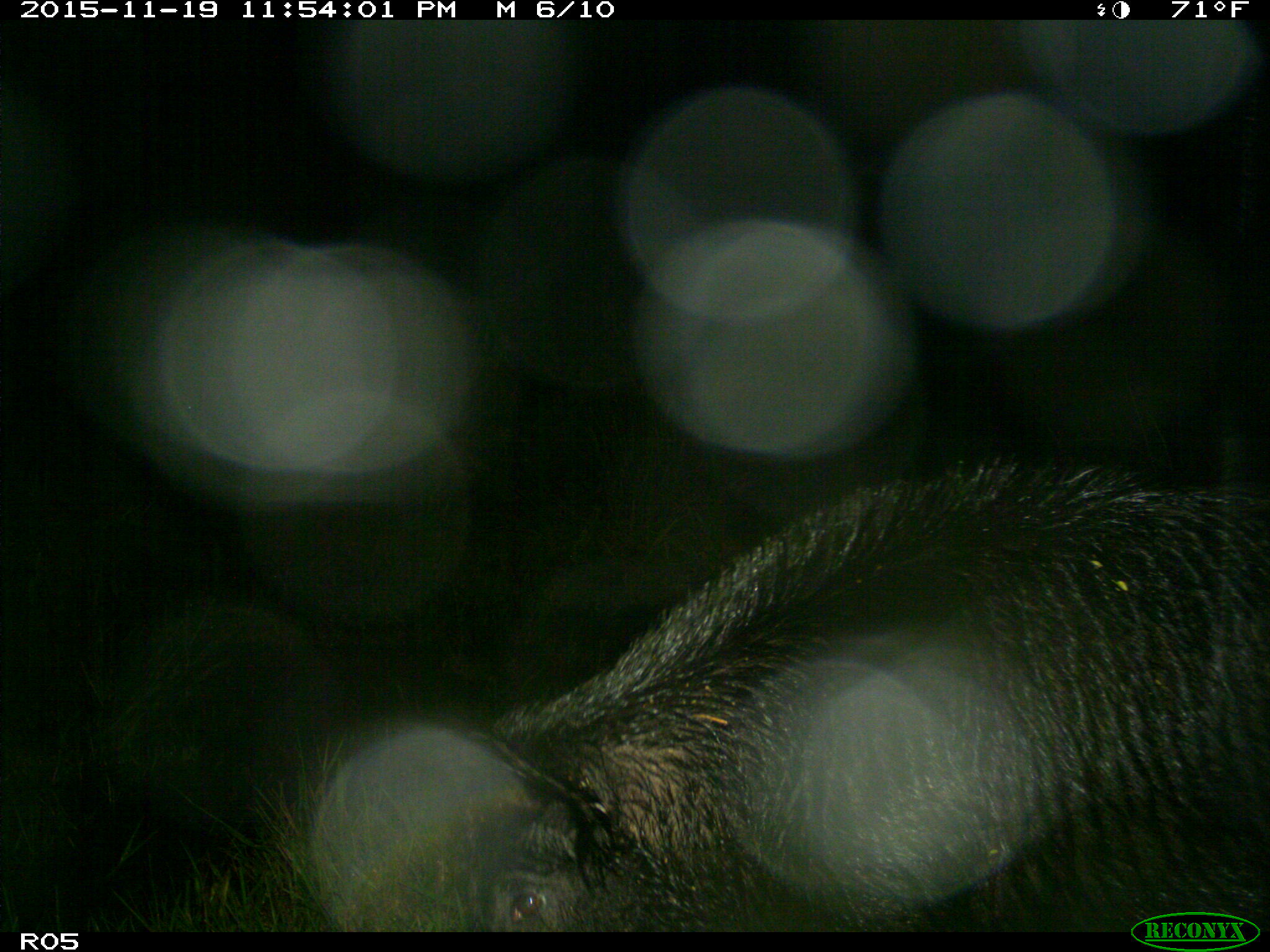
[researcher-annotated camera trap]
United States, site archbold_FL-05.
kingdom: Animalia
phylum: Chordata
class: Mammalia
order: Artiodactyla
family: Suidae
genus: Sus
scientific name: Sus scrofa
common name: wild boar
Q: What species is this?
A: Sus scrofa (wild boar).